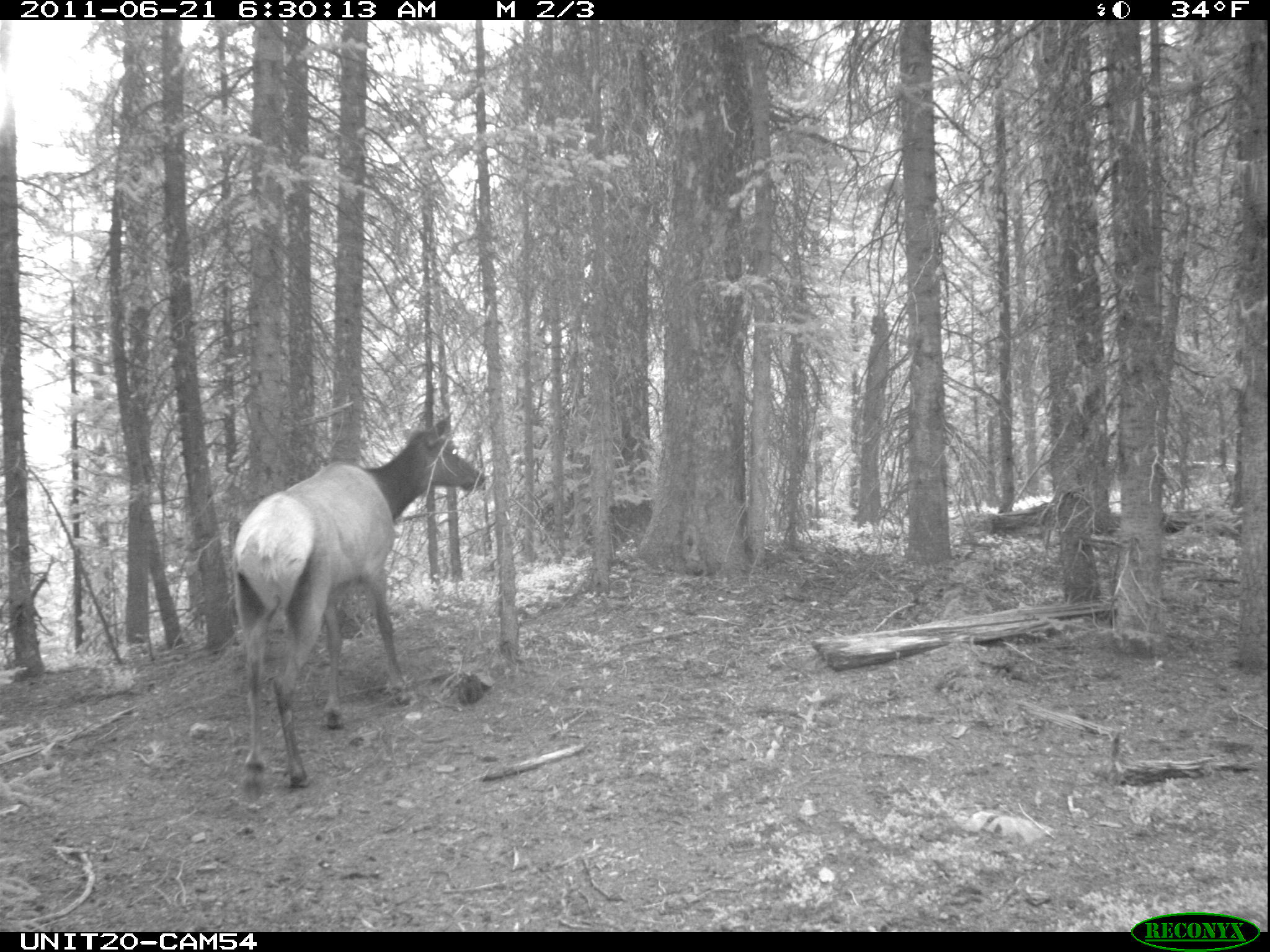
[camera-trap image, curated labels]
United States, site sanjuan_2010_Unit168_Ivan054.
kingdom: Animalia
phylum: Chordata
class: Mammalia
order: Artiodactyla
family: Cervidae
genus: Cervus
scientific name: Cervus elaphus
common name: red deer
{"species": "Cervus elaphus (red deer)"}